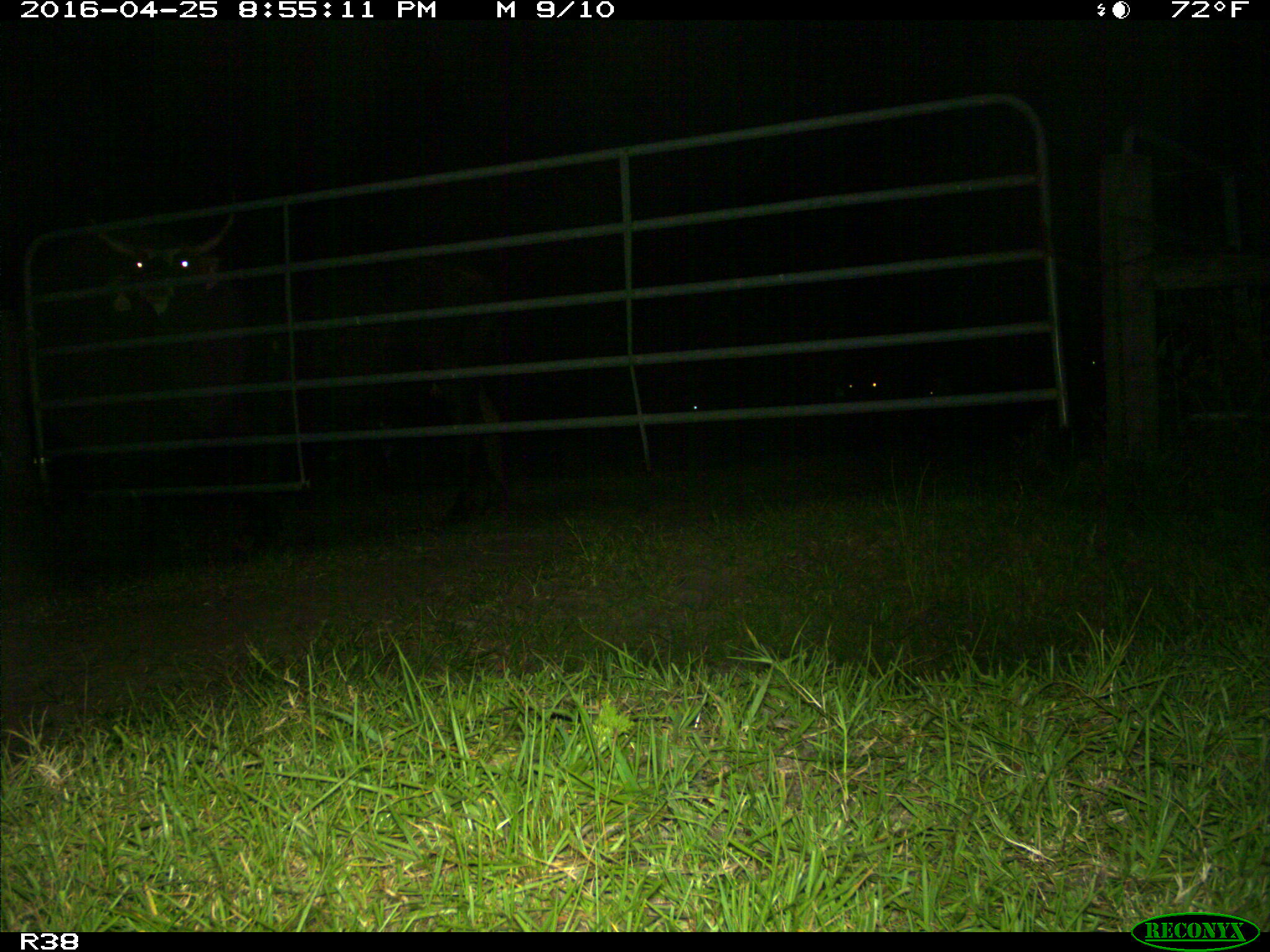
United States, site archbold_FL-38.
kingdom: Animalia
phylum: Chordata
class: Mammalia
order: Artiodactyla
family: Bovidae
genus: Bos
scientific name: Bos taurus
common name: domestic cow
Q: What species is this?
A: Bos taurus (domestic cow).